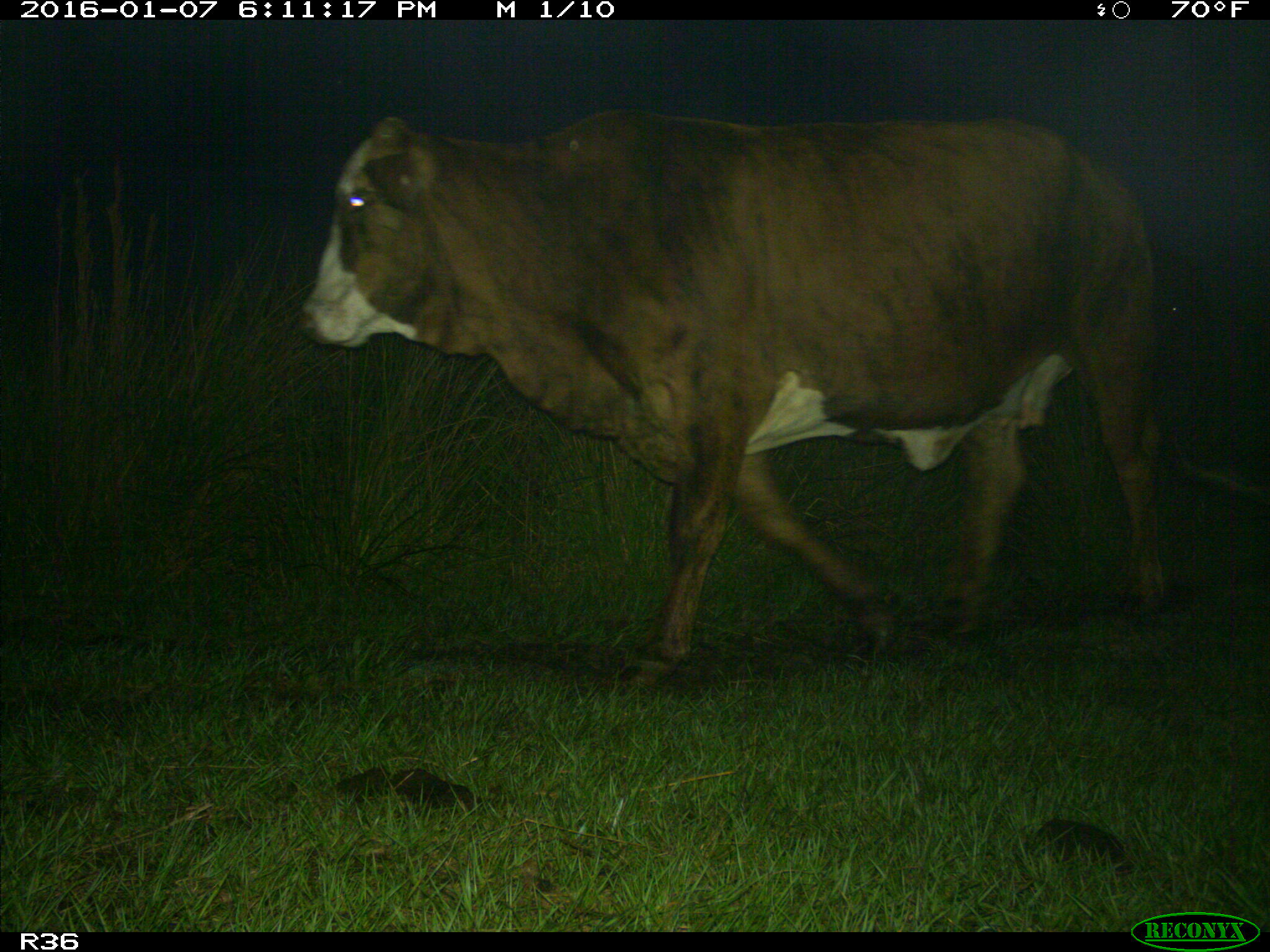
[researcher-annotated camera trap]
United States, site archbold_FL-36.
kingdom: Animalia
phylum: Chordata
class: Mammalia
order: Artiodactyla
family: Bovidae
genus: Bos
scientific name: Bos taurus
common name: domestic cow